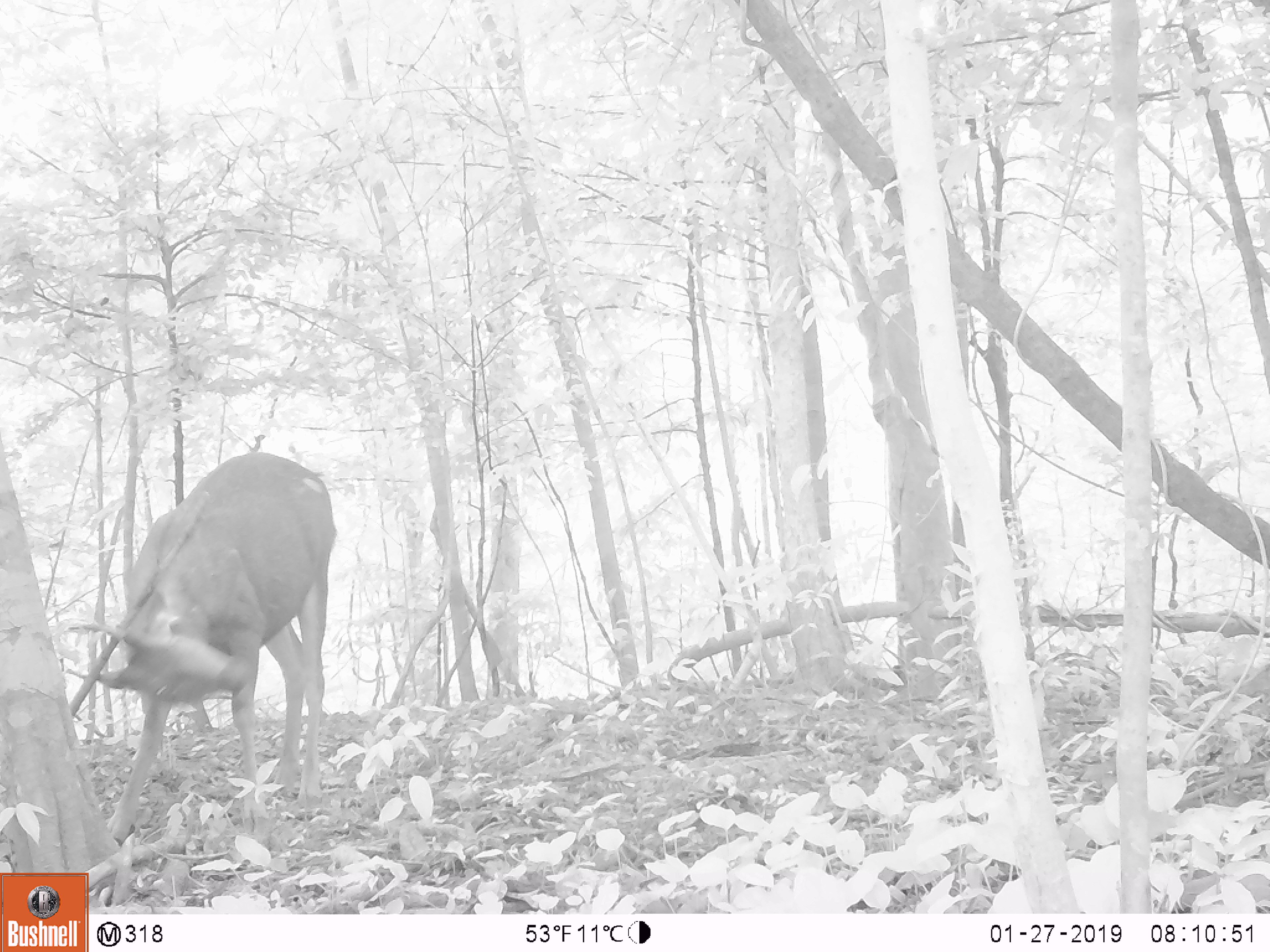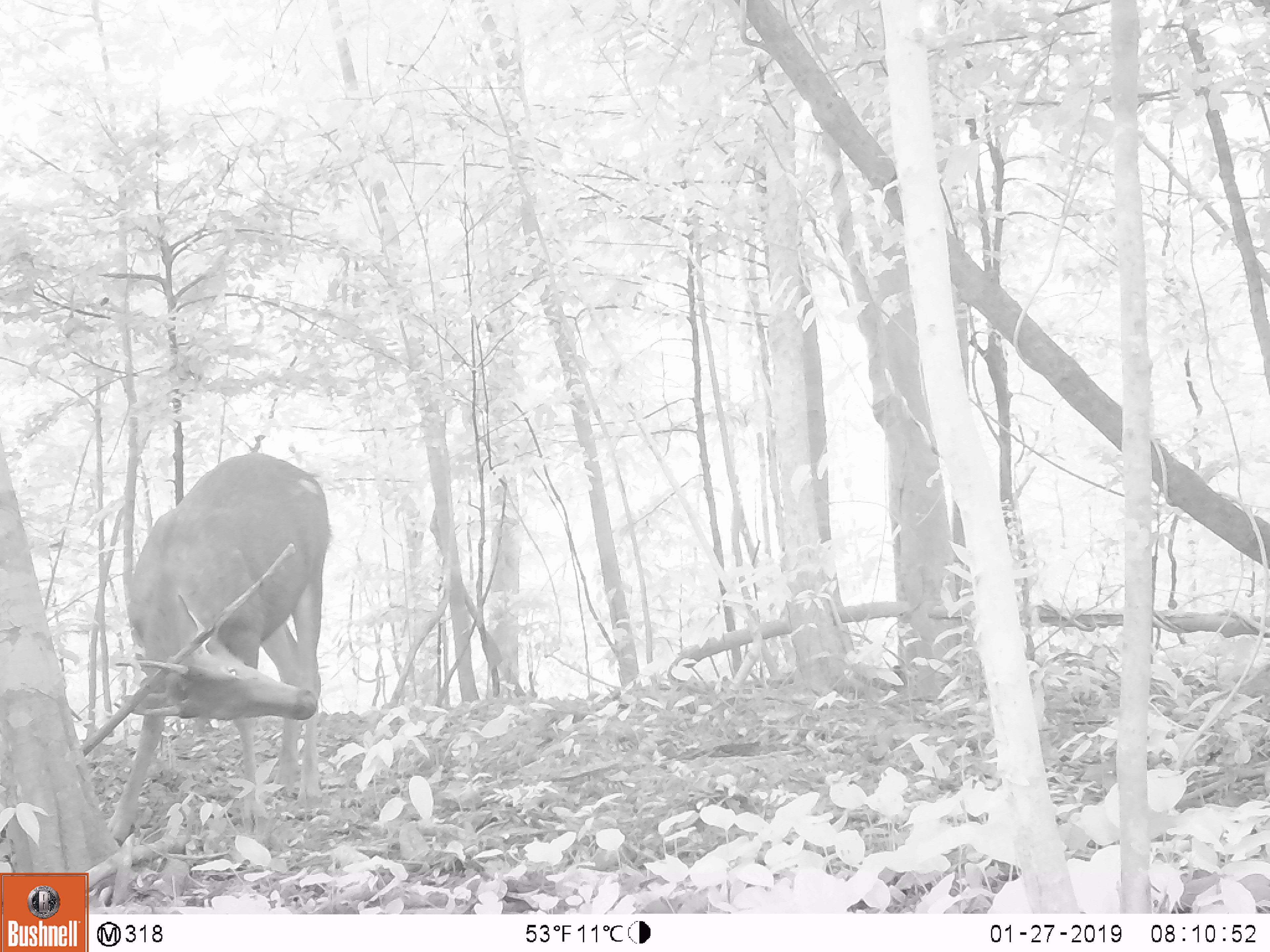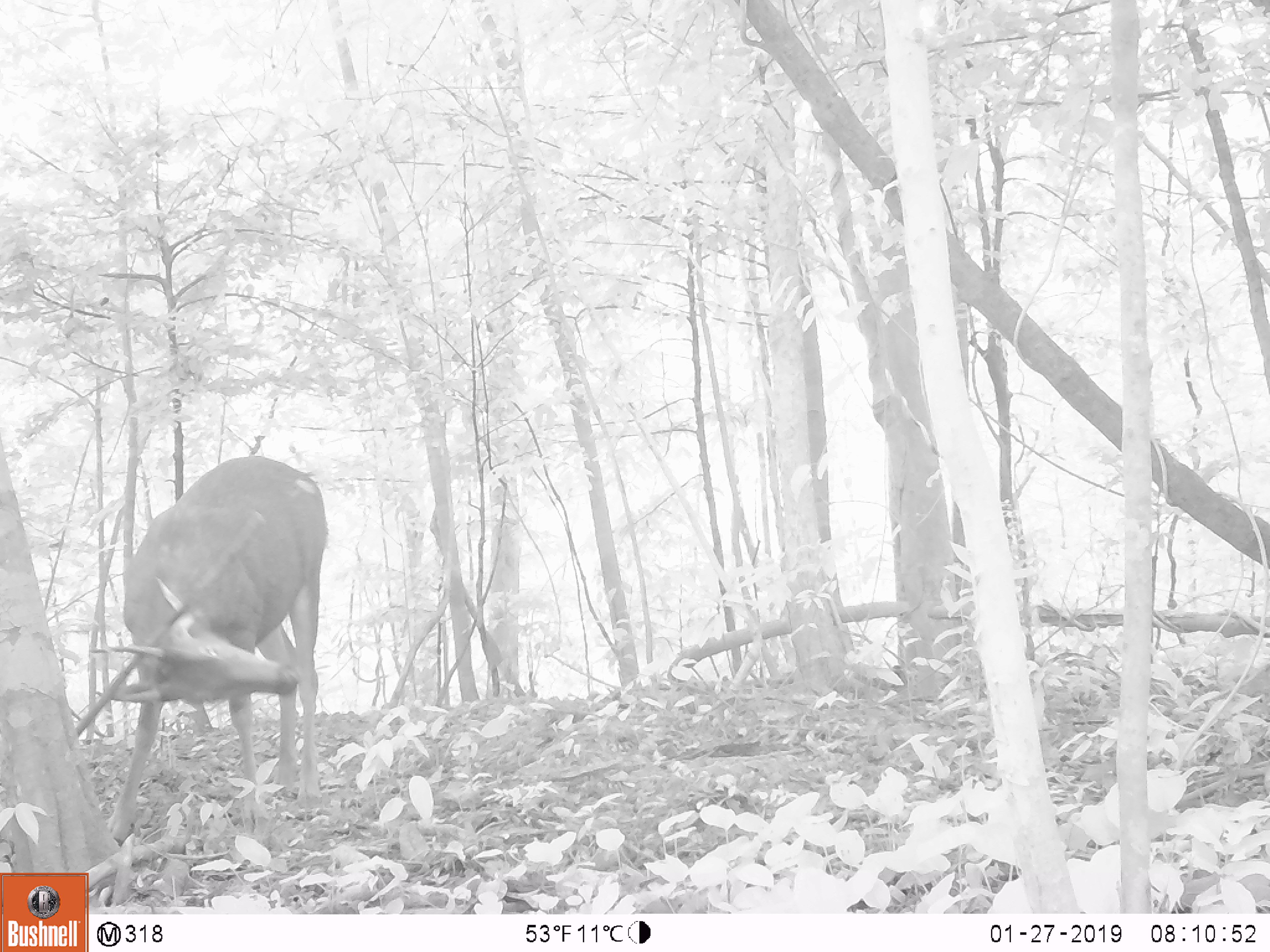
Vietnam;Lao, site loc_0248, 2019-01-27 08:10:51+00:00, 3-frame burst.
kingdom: Animalia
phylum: Chordata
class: Mammalia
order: Artiodactyla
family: Cervidae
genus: Rusa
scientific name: Rusa unicolor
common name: sambar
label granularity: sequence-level